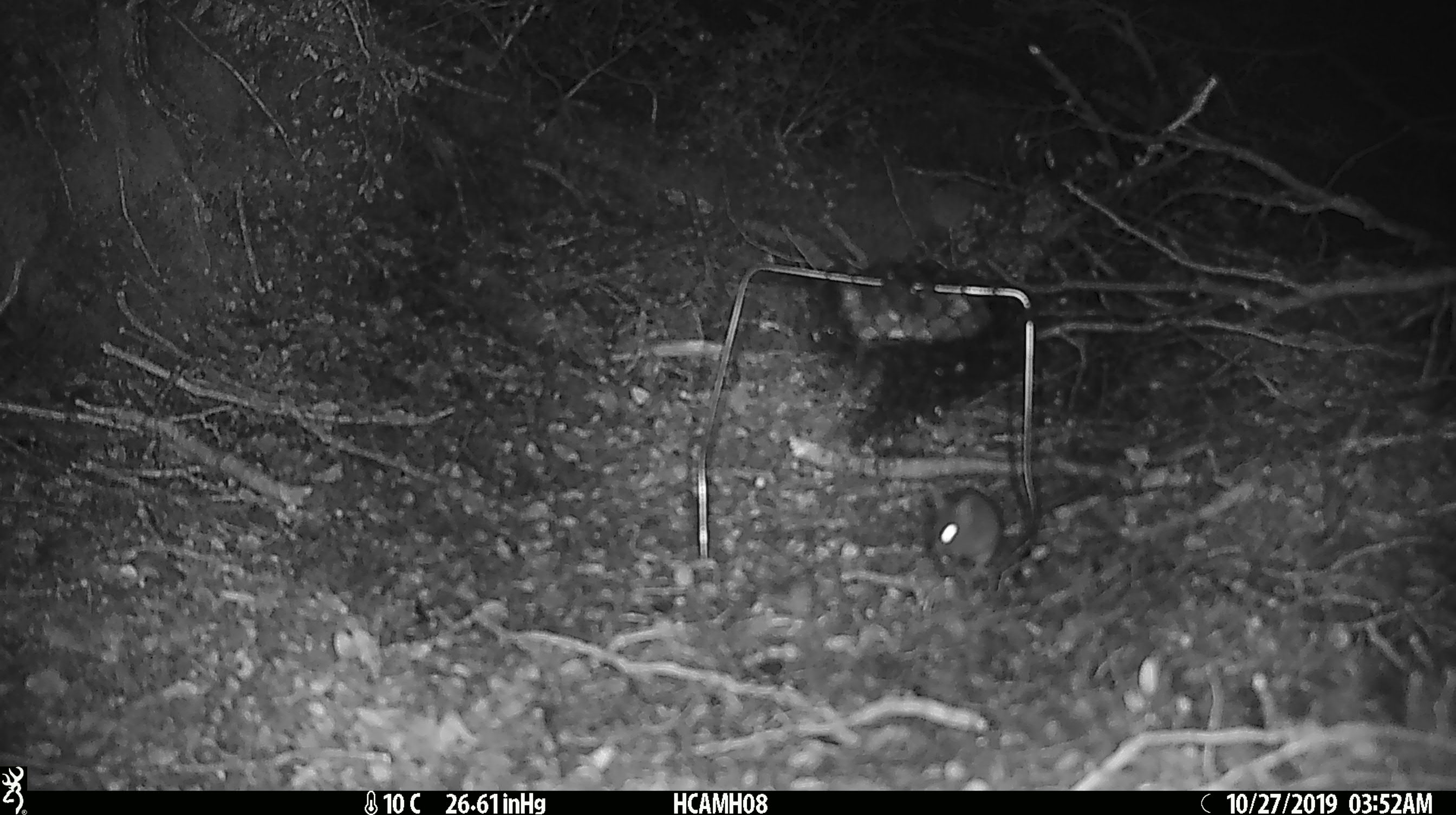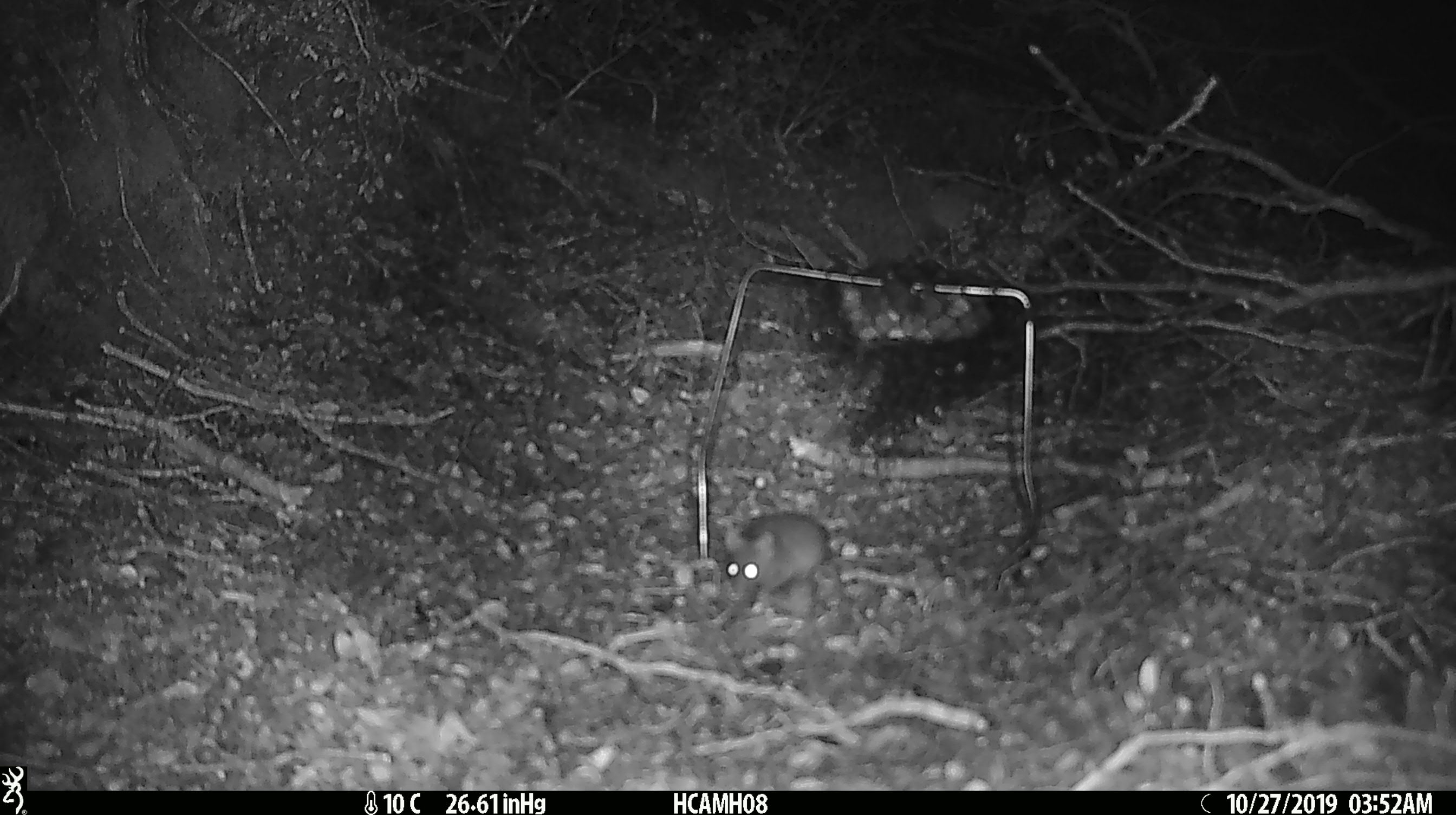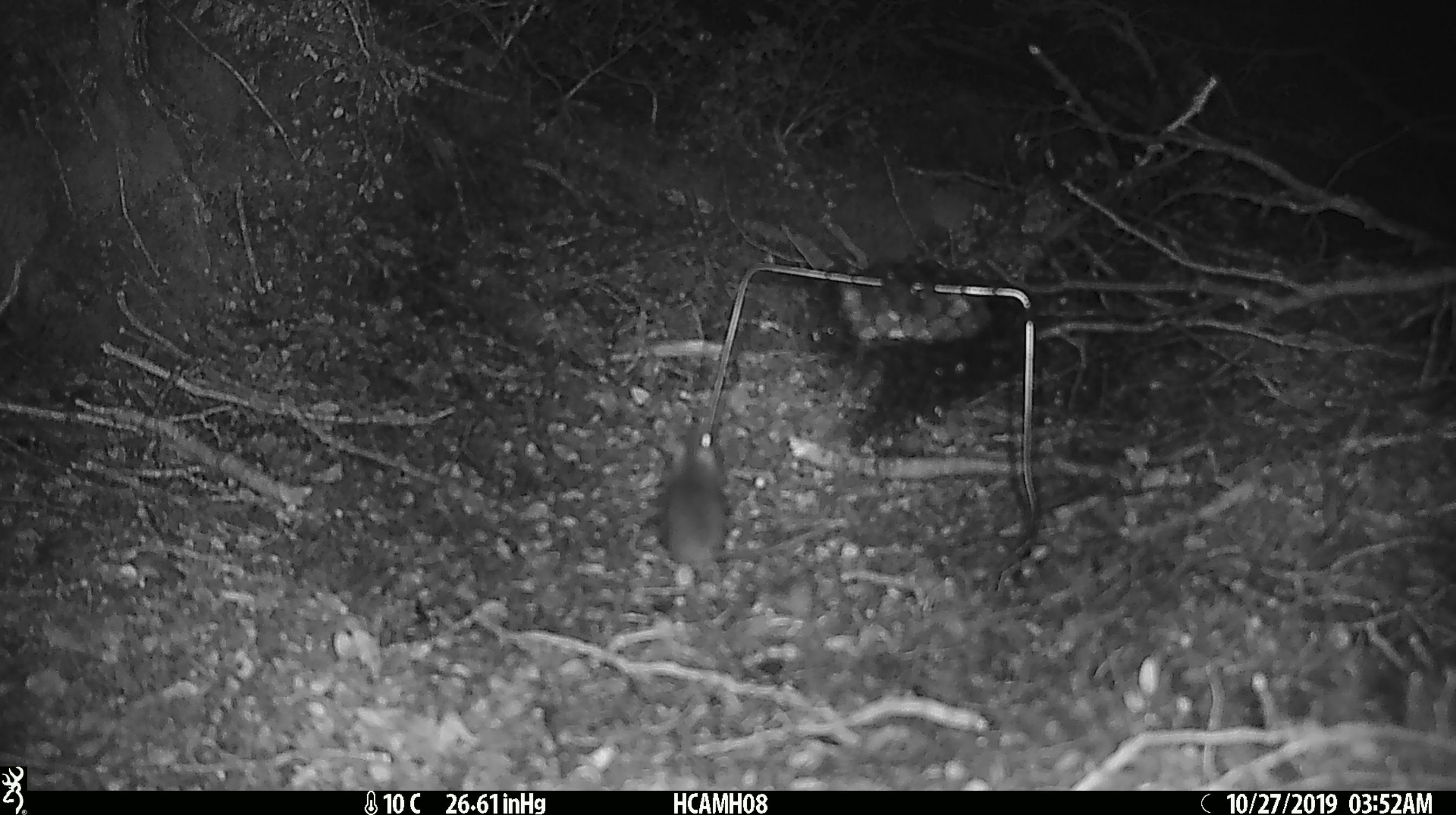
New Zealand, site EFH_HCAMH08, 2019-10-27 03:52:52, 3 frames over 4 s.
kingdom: Animalia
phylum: Chordata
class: Mammalia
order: Rodentia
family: Muridae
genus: Mus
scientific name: Mus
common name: mouse